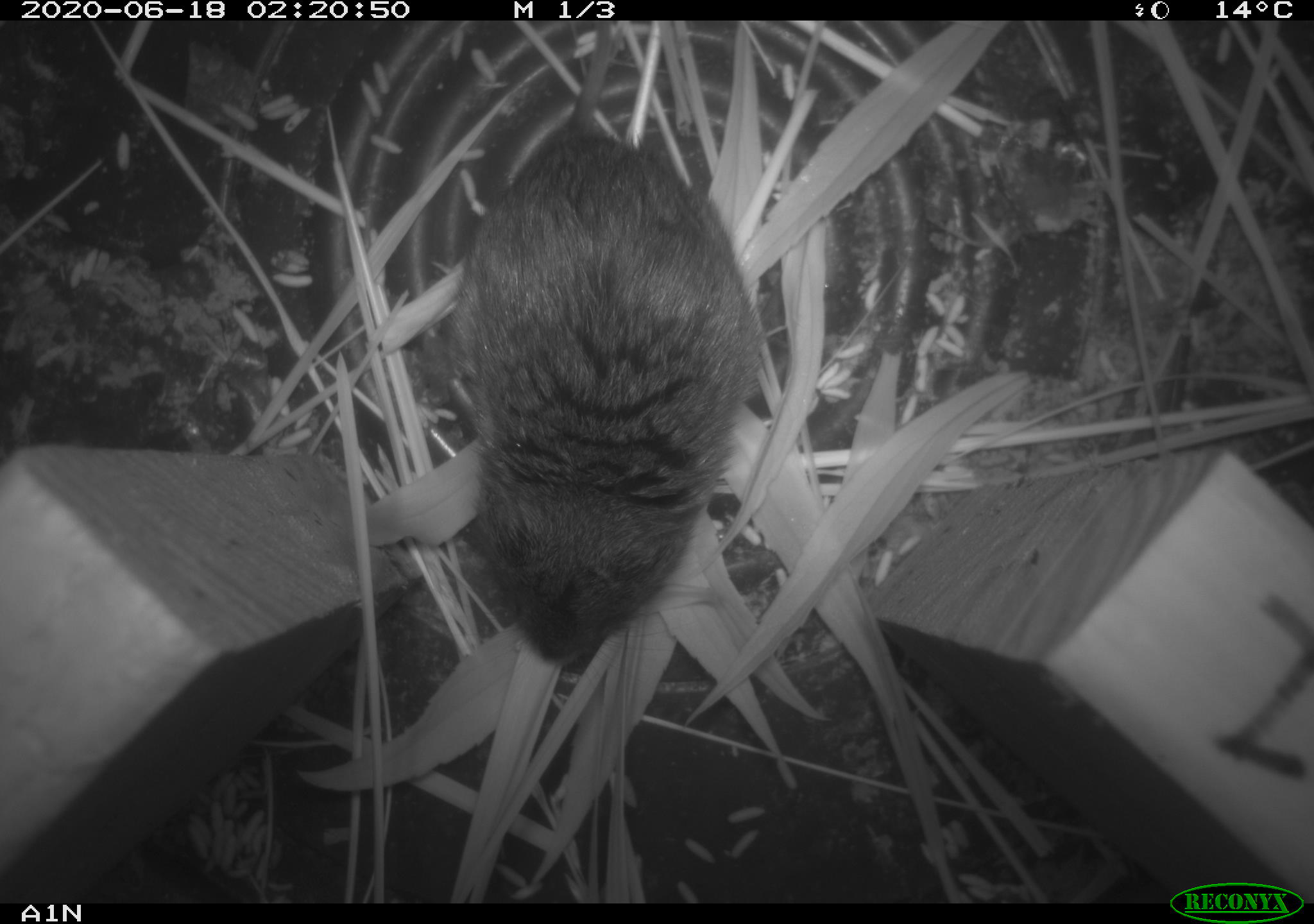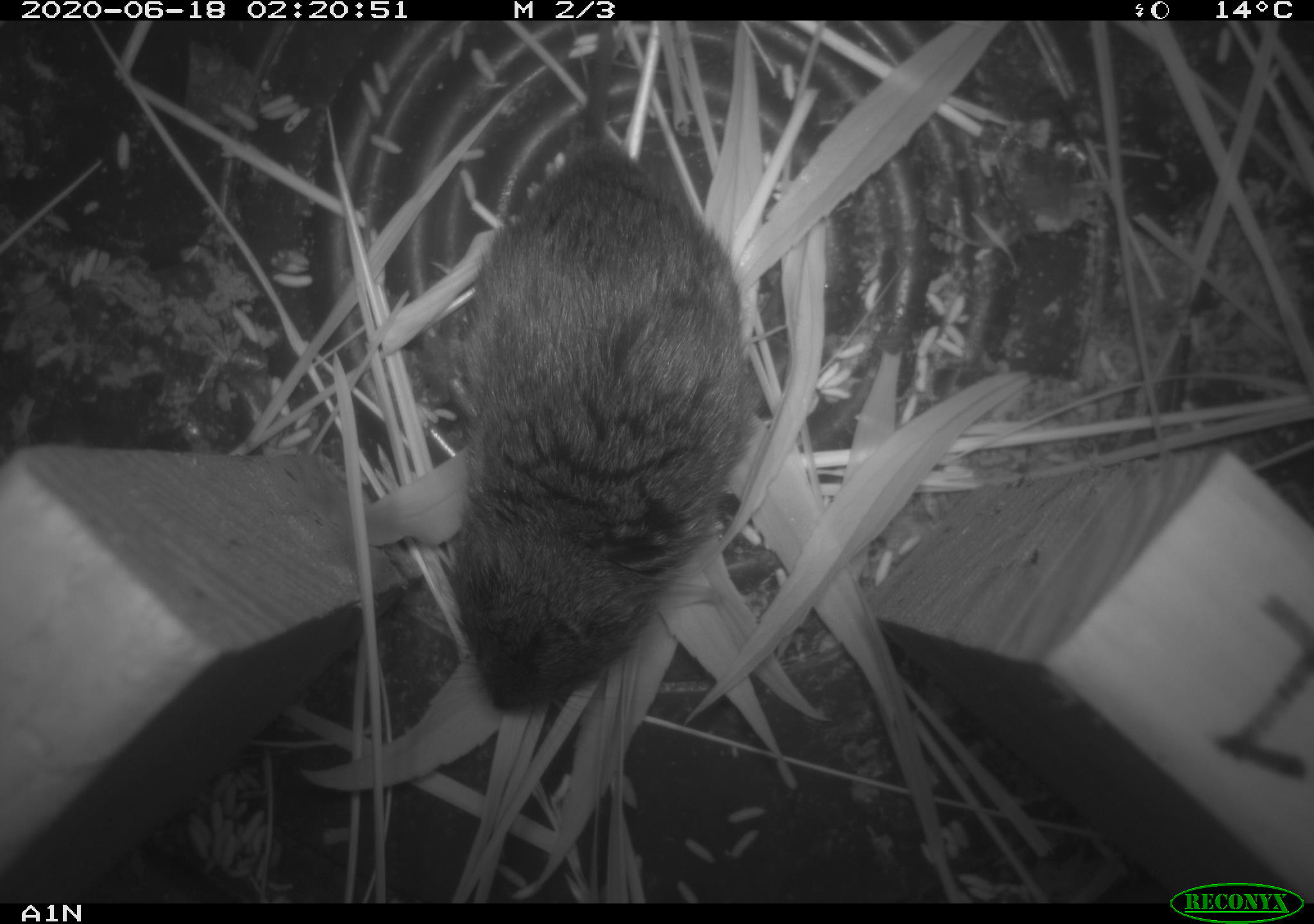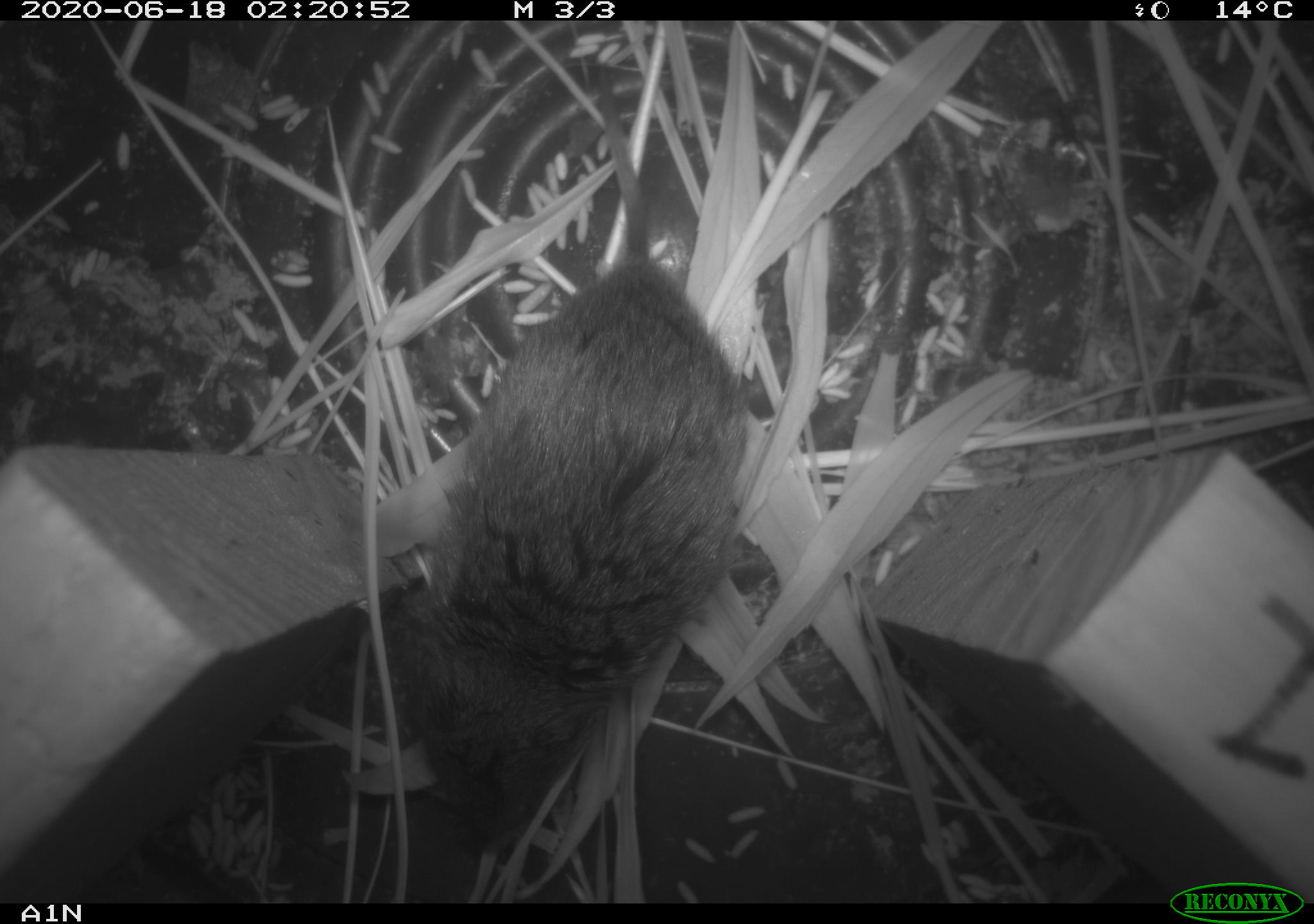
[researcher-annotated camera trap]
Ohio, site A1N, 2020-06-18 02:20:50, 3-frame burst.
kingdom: Animalia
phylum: Chordata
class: Mammalia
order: Rodentia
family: Cricetidae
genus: Microtus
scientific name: Microtus pennsylvanicus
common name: meadow vole